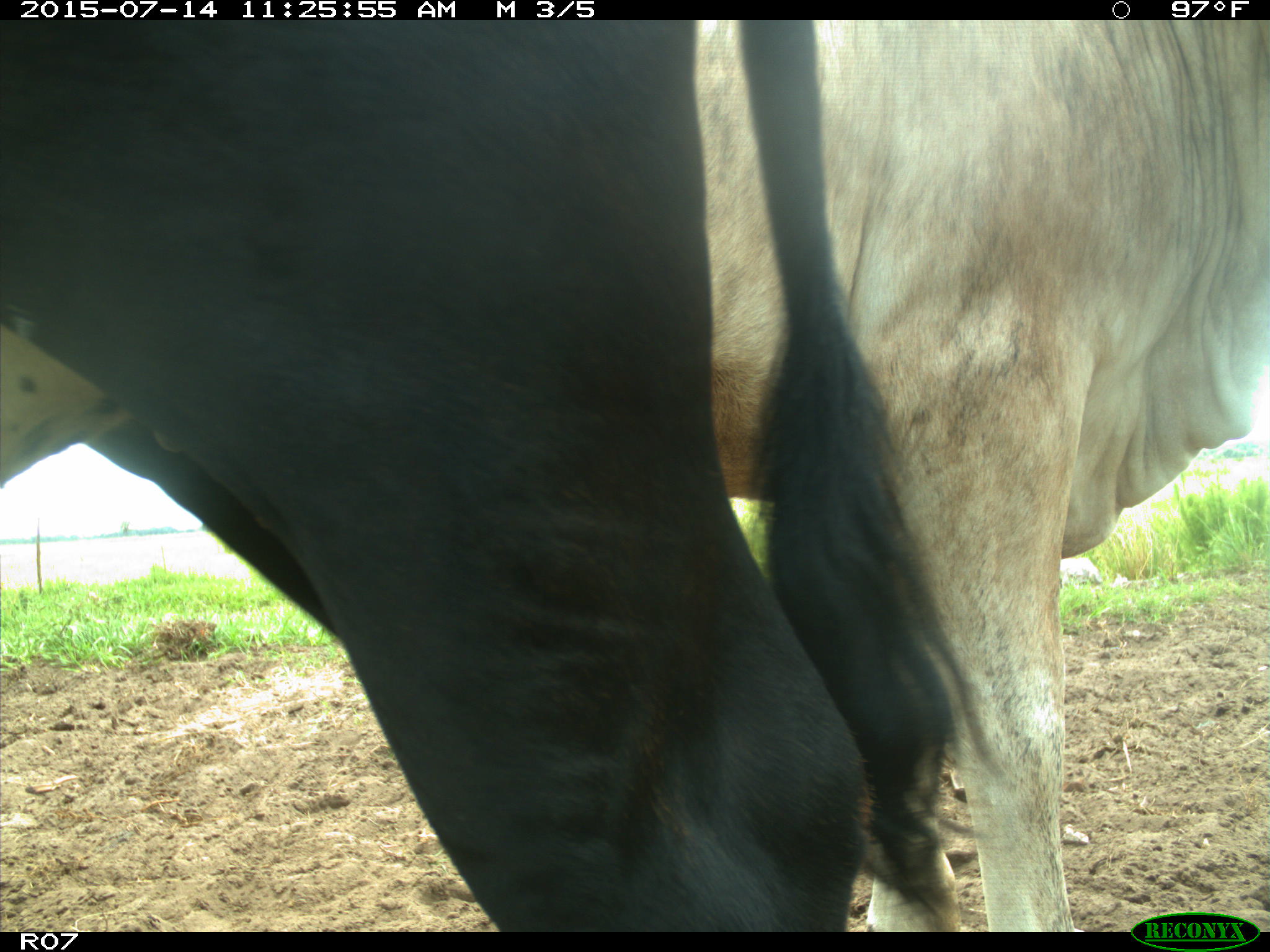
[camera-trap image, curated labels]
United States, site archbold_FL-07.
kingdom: Animalia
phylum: Chordata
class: Mammalia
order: Artiodactyla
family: Bovidae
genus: Bos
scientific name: Bos taurus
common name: domestic cow